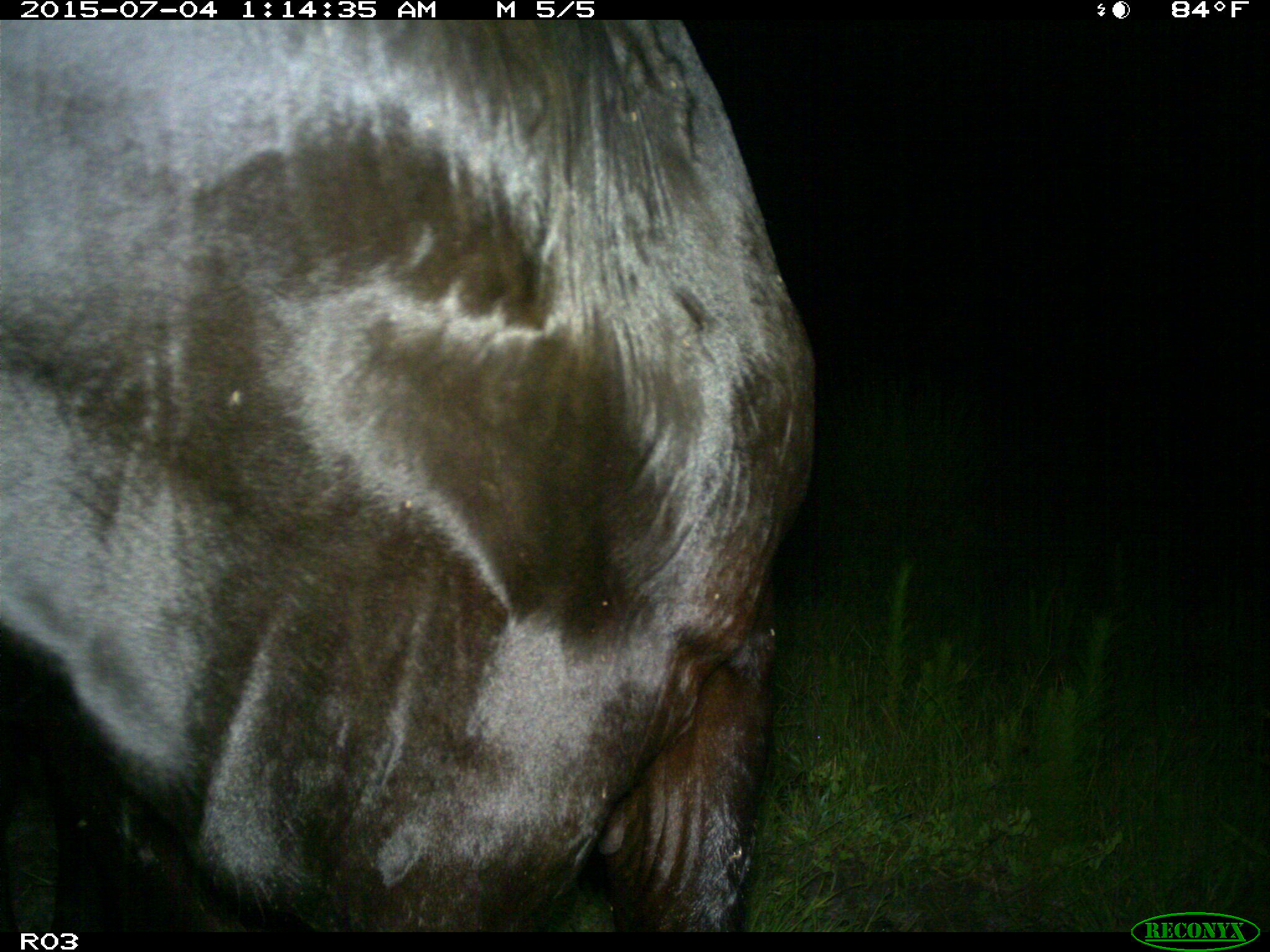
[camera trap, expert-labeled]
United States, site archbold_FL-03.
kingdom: Animalia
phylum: Chordata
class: Mammalia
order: Artiodactyla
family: Bovidae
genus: Bos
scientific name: Bos taurus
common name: domestic cow